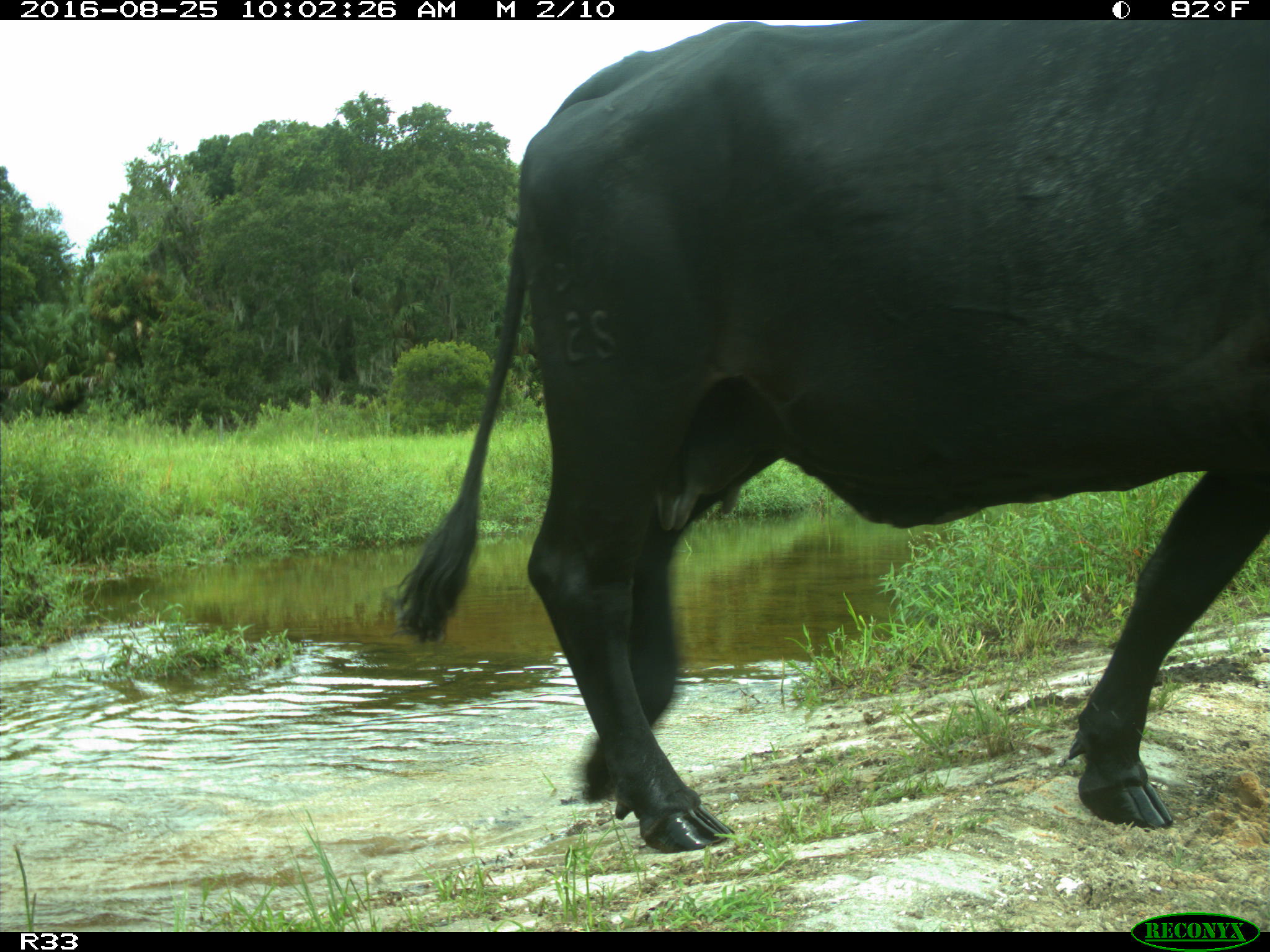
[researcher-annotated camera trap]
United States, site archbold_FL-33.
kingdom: Animalia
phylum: Chordata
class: Mammalia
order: Artiodactyla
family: Bovidae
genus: Bos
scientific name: Bos taurus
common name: domestic cow